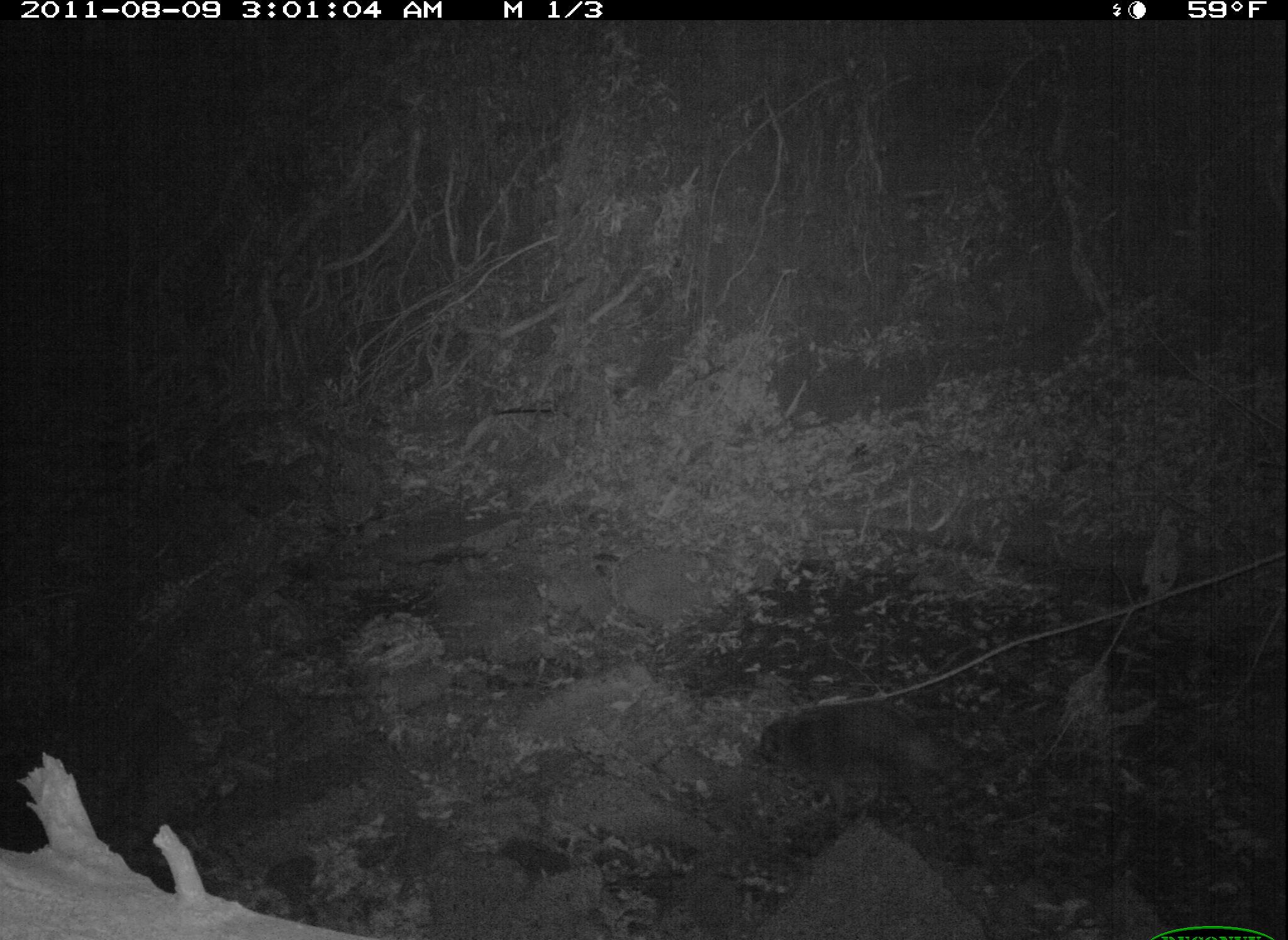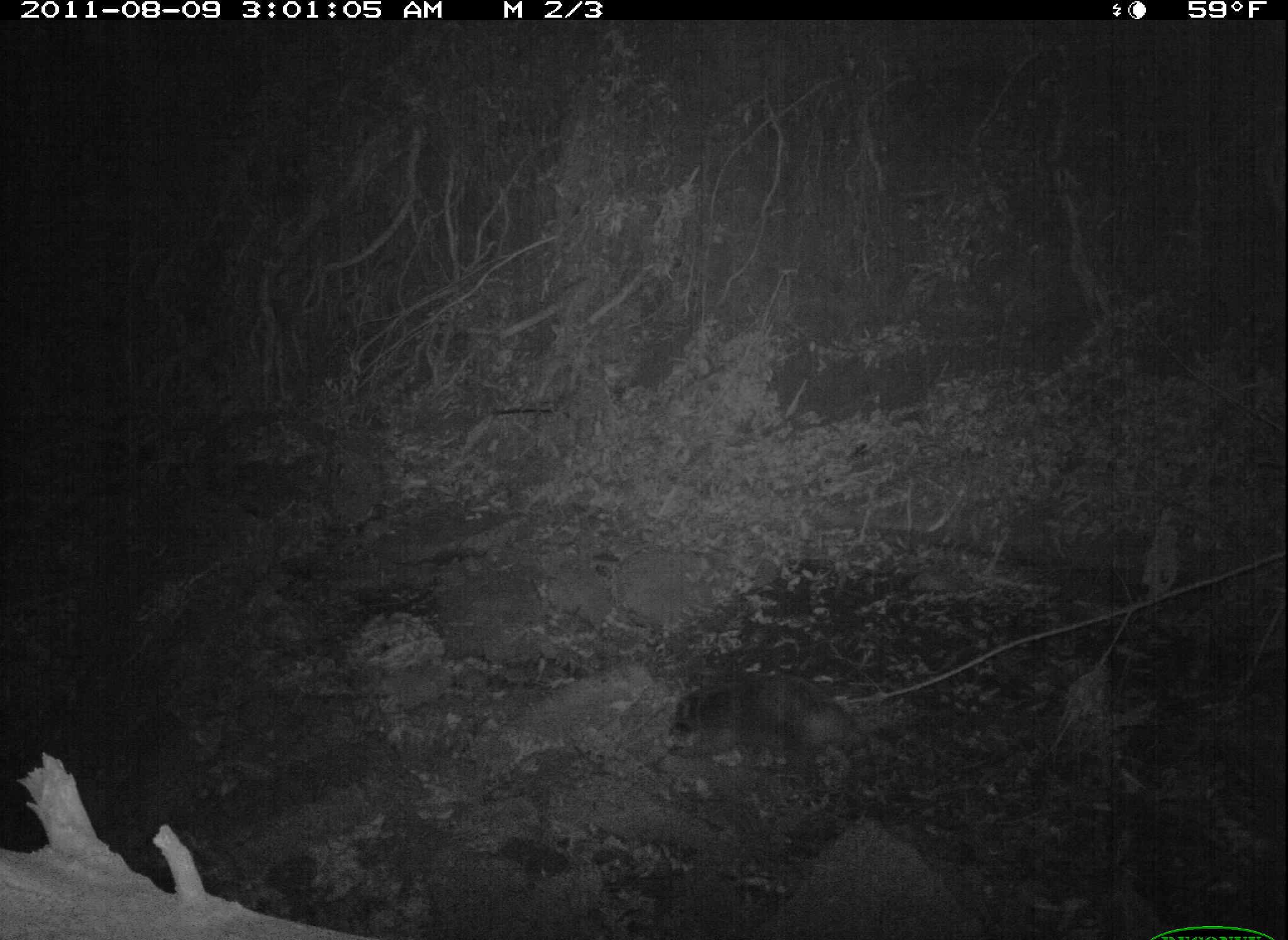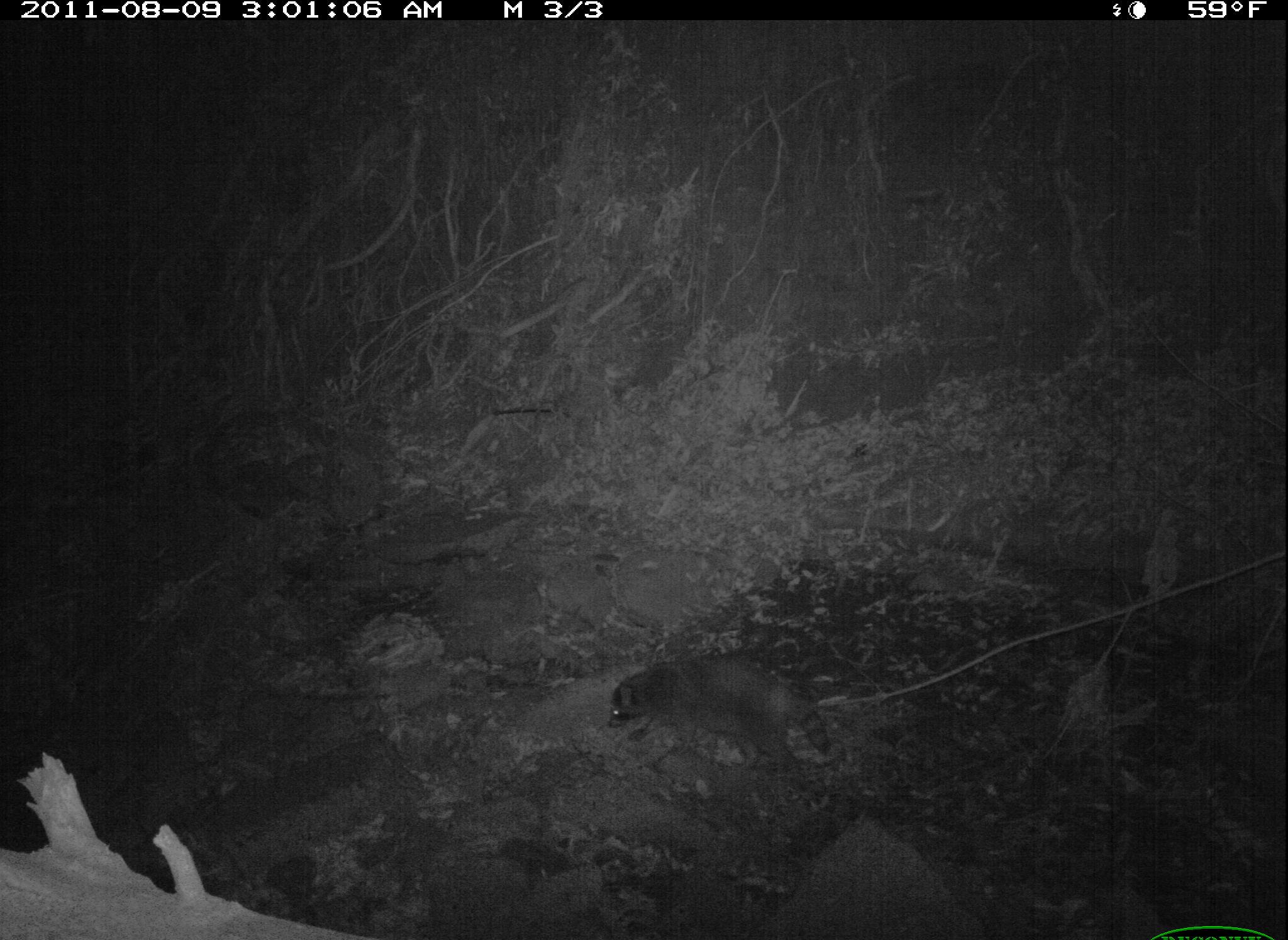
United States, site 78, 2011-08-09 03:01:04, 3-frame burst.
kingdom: Animalia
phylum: Chordata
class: Mammalia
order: Carnivora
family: Procyonidae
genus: Procyon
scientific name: Procyon lotor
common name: raccoon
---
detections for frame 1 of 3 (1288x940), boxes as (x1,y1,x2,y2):
raccoon: (730,688,1001,821)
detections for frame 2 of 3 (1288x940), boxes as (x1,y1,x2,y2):
raccoon: (658,668,896,813)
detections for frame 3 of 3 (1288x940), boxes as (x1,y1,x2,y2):
raccoon: (597,649,844,767)